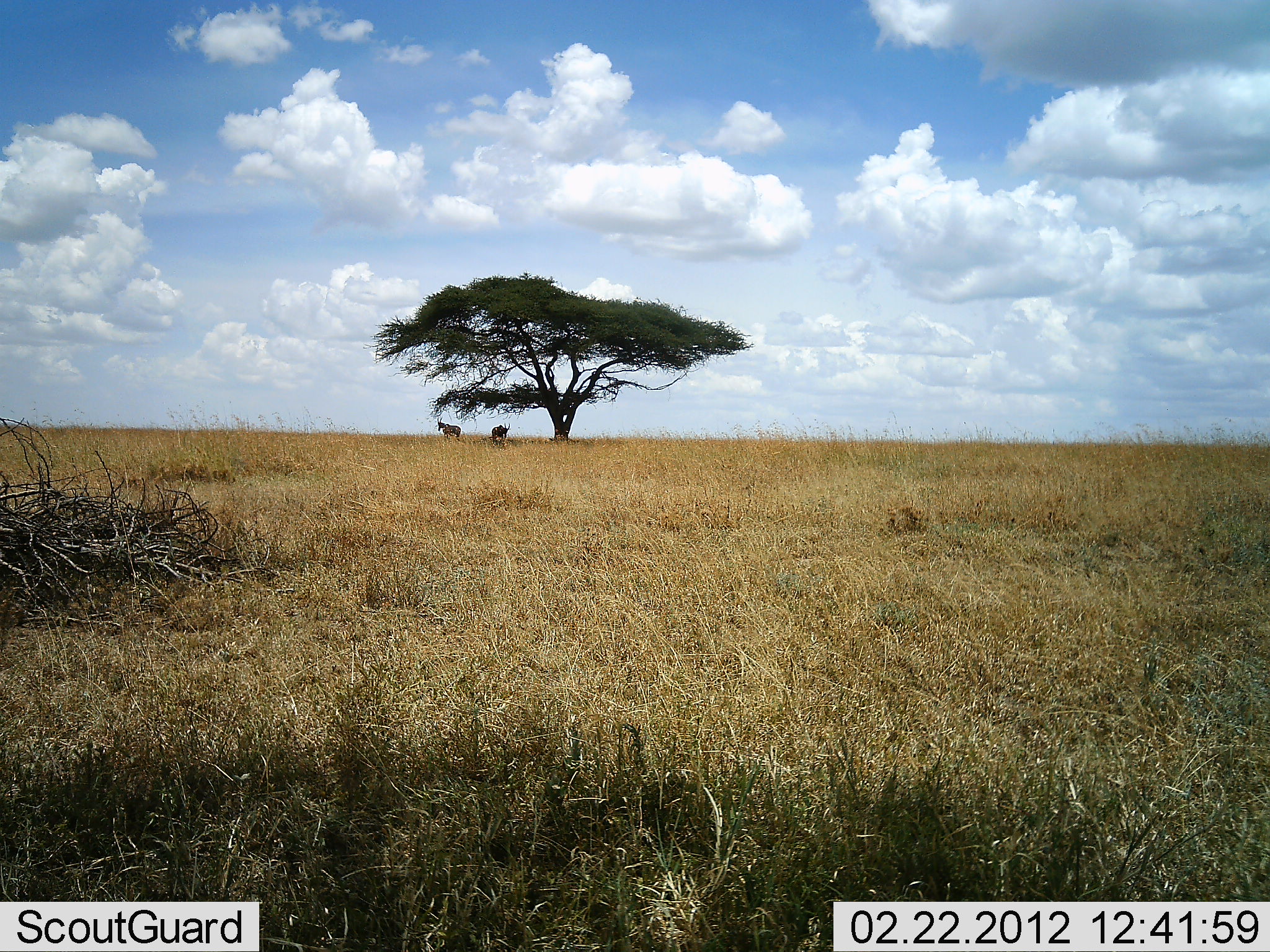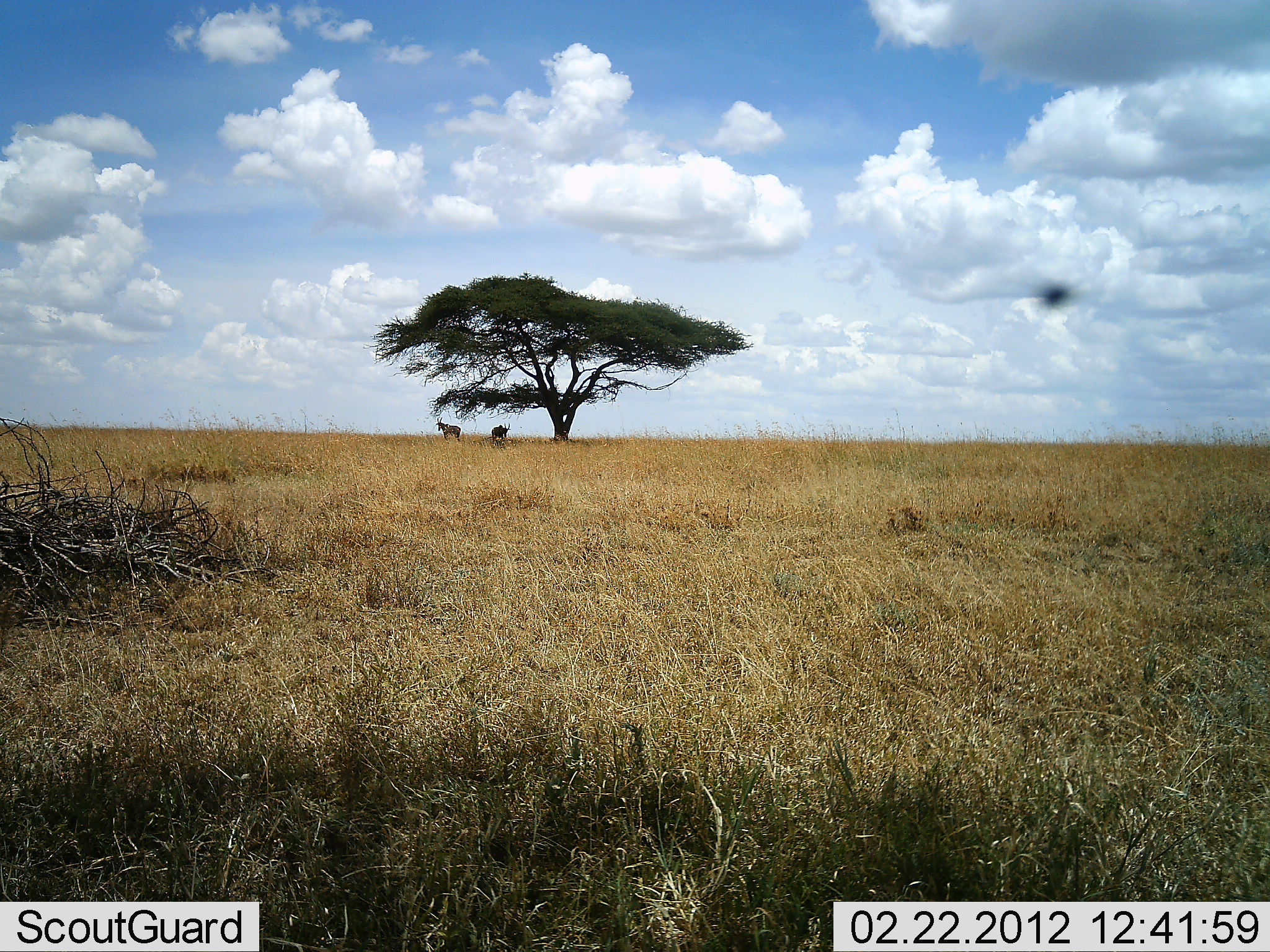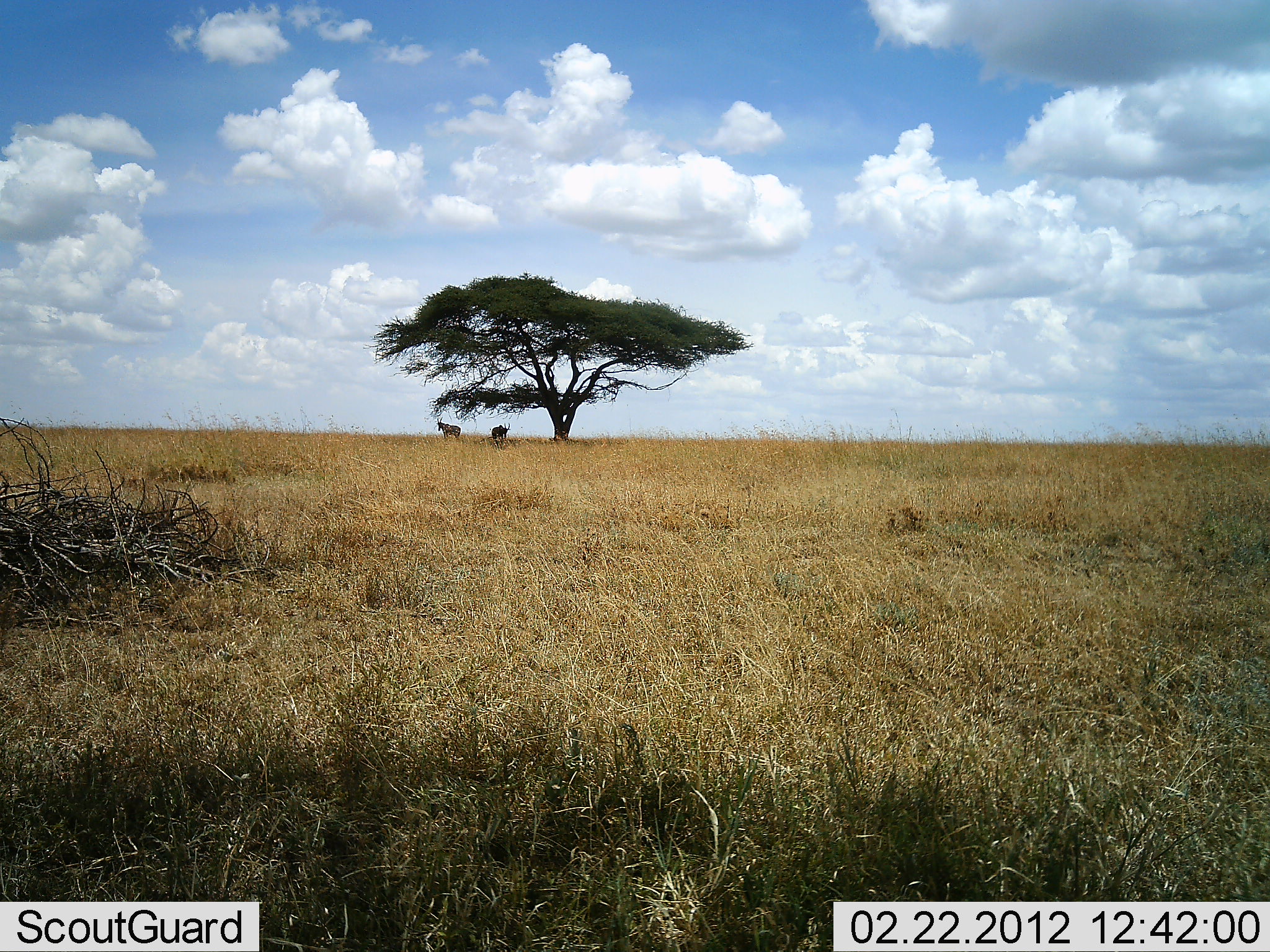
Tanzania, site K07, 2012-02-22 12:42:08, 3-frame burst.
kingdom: Animalia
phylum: Chordata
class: Mammalia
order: Artiodactyla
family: Bovidae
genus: Alcelaphus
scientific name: Alcelaphus buselaphus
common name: hartebeest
Hartebeest (Alcelaphus buselaphus), count 2. Behavior (volunteer vote fractions): standing 100%, resting 0%, moving 0%, interacting 0%. Young present (vote fraction): 0%. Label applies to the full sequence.